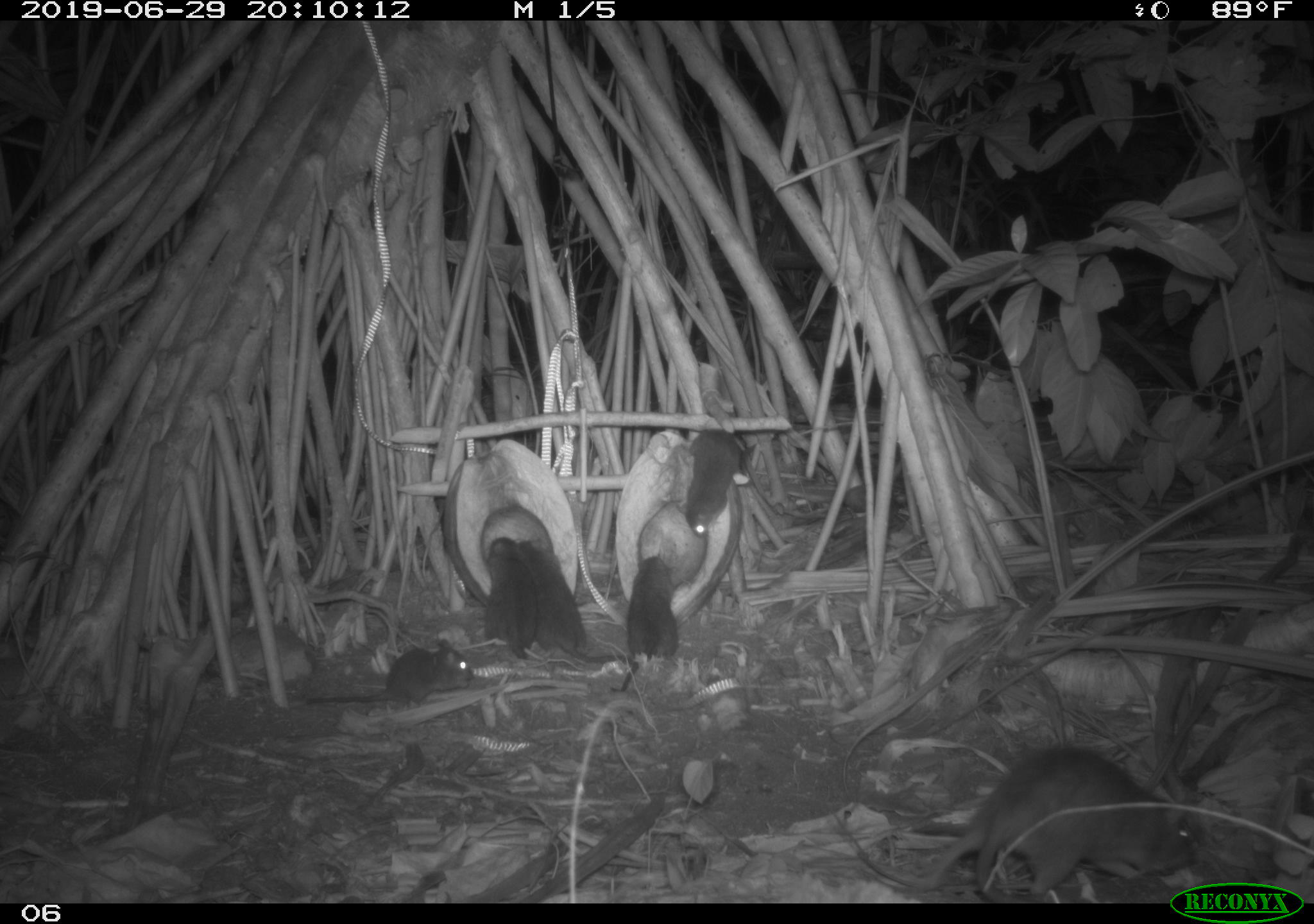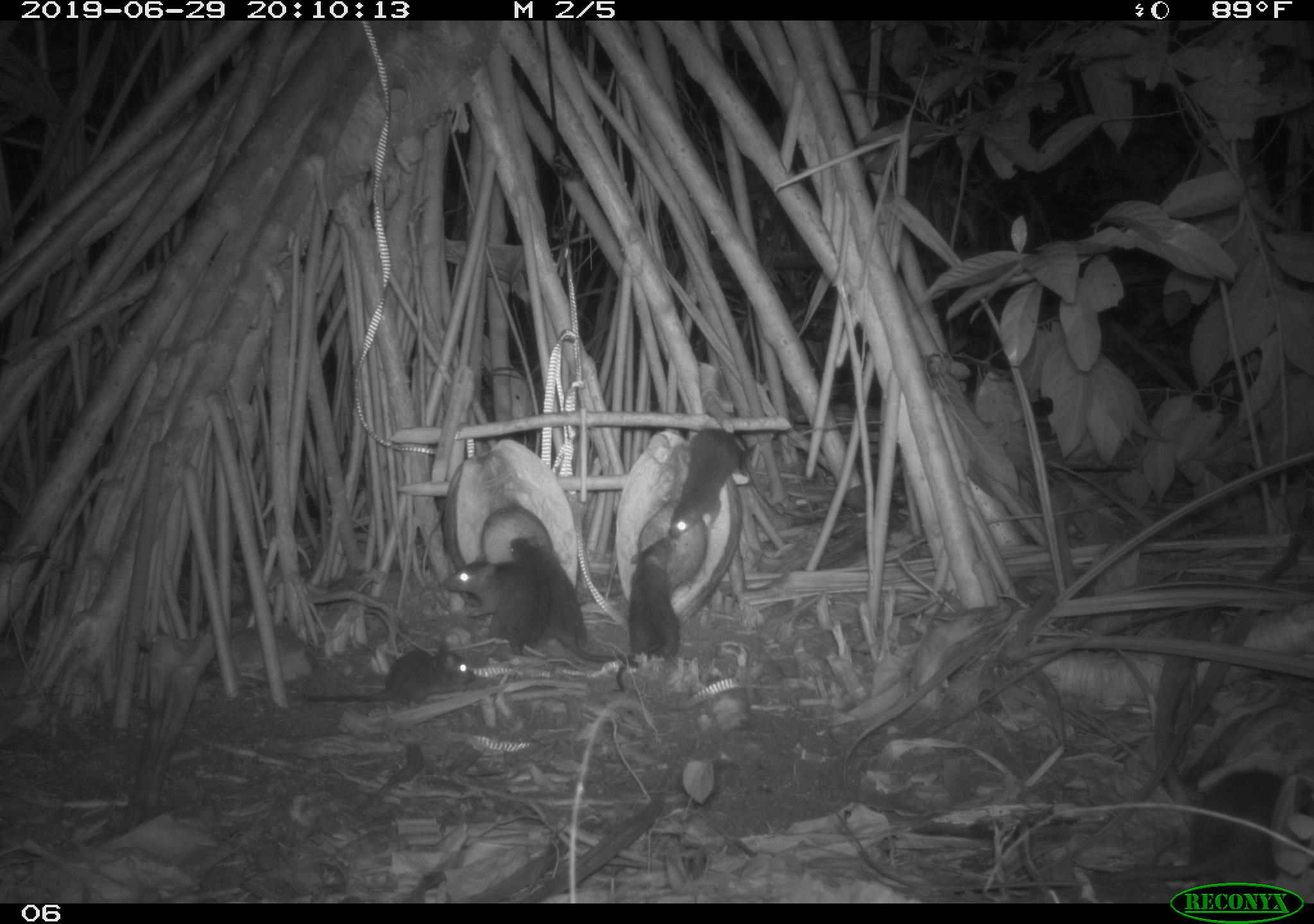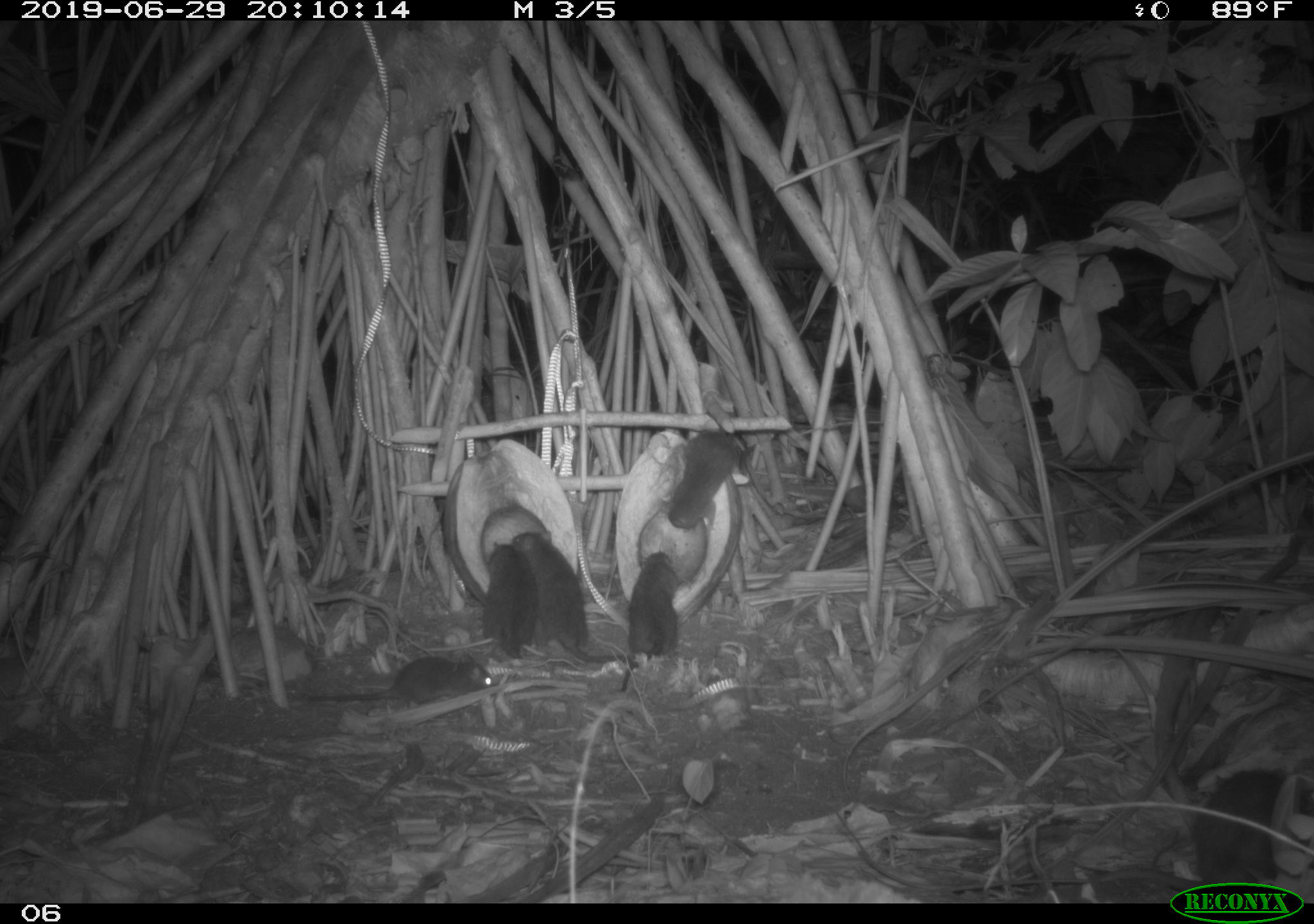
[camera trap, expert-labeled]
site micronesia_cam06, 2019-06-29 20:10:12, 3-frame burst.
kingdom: Animalia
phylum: Chordata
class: Mammalia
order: Rodentia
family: Muridae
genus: Rattus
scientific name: Rattus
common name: rat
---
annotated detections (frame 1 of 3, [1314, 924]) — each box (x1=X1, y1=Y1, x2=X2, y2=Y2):
rat: (x1=828, y1=740, x2=1201, y2=879); (x1=518, y1=536, x2=642, y2=699); (x1=302, y1=638, x2=474, y2=714); (x1=601, y1=552, x2=680, y2=690); (x1=676, y1=423, x2=746, y2=542); (x1=479, y1=530, x2=534, y2=662)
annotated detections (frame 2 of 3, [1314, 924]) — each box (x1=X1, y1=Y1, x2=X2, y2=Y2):
rat: (x1=1097, y1=764, x2=1309, y2=883); (x1=506, y1=535, x2=664, y2=665); (x1=298, y1=640, x2=478, y2=711); (x1=440, y1=552, x2=558, y2=656); (x1=612, y1=539, x2=682, y2=696); (x1=664, y1=426, x2=748, y2=544)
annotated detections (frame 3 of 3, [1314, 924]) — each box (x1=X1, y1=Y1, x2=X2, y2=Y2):
rat: (x1=509, y1=524, x2=633, y2=669); (x1=294, y1=648, x2=498, y2=715); (x1=1191, y1=762, x2=1290, y2=882); (x1=612, y1=550, x2=685, y2=697); (x1=667, y1=423, x2=747, y2=537); (x1=475, y1=540, x2=539, y2=660)